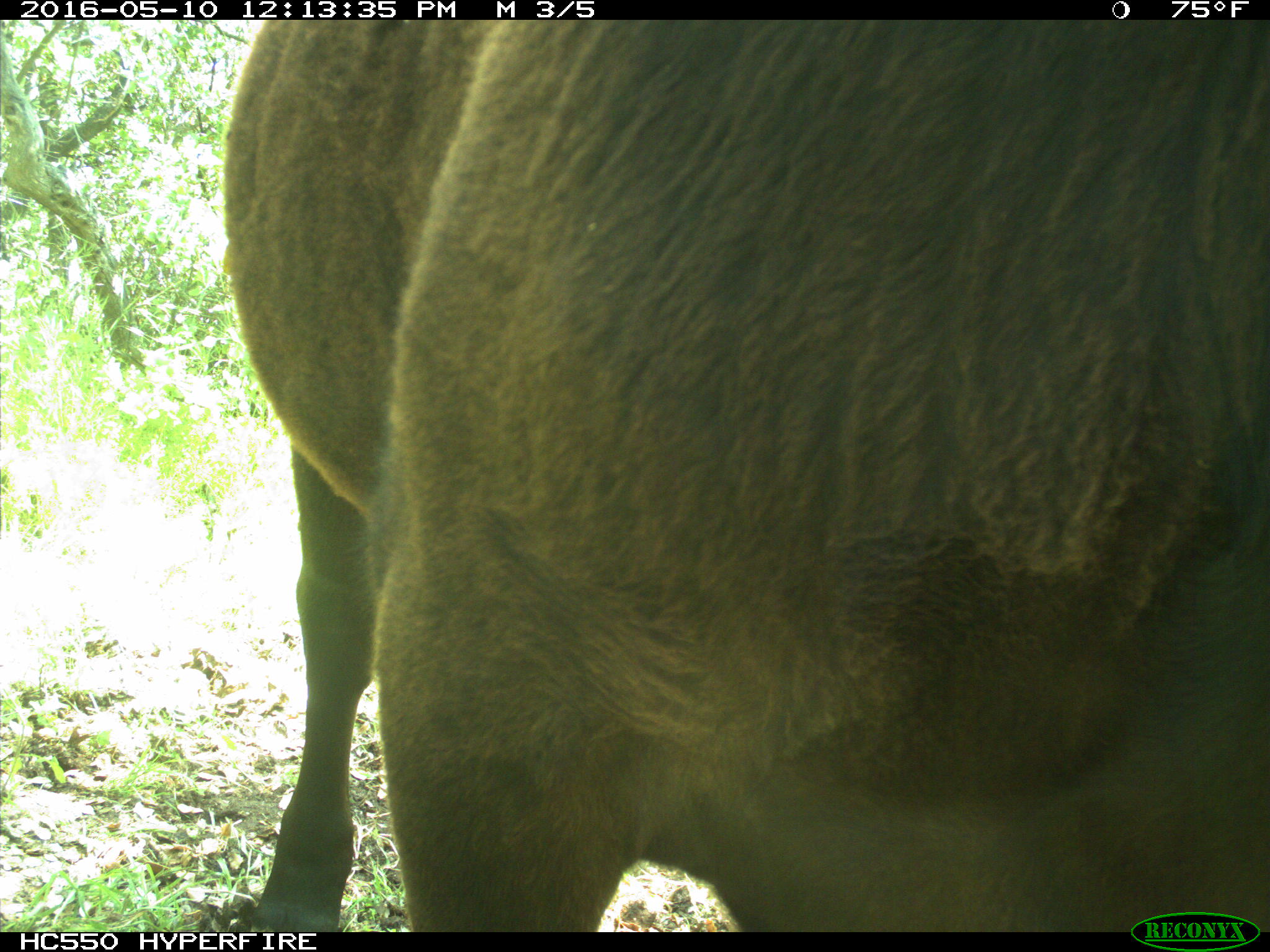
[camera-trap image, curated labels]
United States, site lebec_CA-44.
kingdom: Animalia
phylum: Chordata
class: Mammalia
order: Artiodactyla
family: Bovidae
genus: Bos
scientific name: Bos taurus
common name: domestic cow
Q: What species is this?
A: Bos taurus (domestic cow).